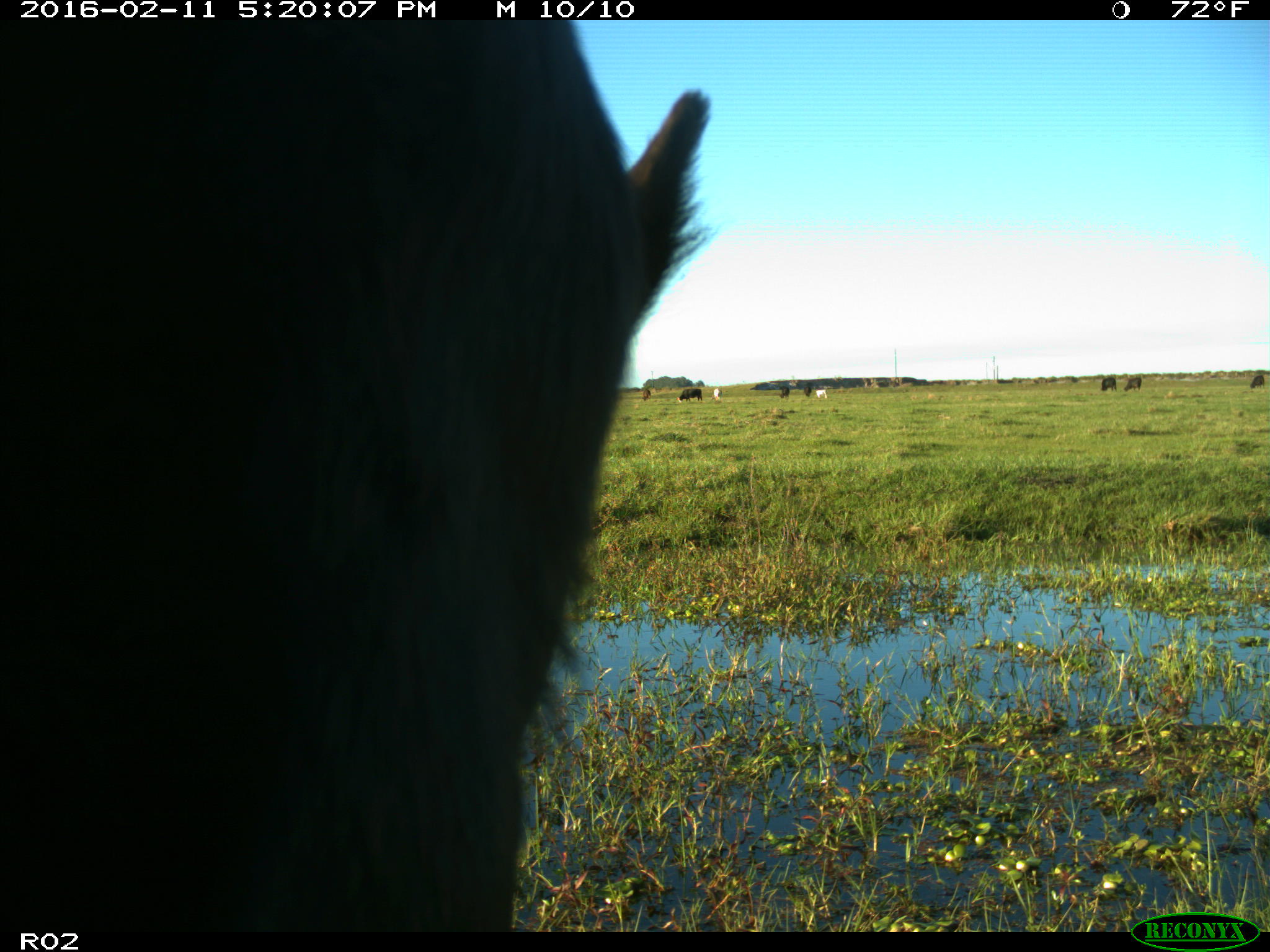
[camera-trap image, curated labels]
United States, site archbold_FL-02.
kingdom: Animalia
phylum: Chordata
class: Mammalia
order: Artiodactyla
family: Bovidae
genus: Bos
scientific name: Bos taurus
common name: domestic cow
Bos taurus (domestic cow).